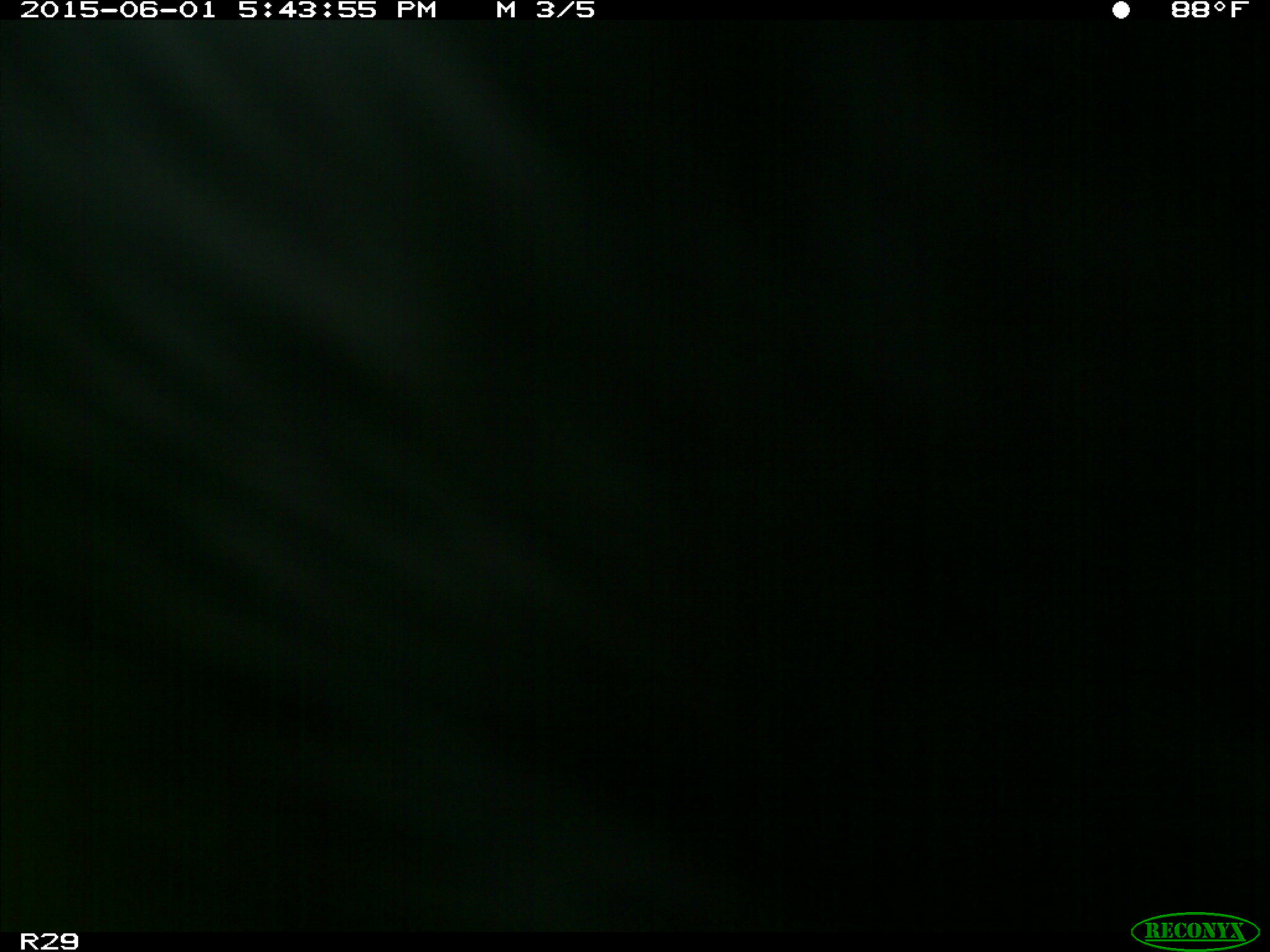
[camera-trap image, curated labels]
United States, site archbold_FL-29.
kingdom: Animalia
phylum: Chordata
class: Mammalia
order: Artiodactyla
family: Bovidae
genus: Bos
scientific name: Bos taurus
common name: domestic cow